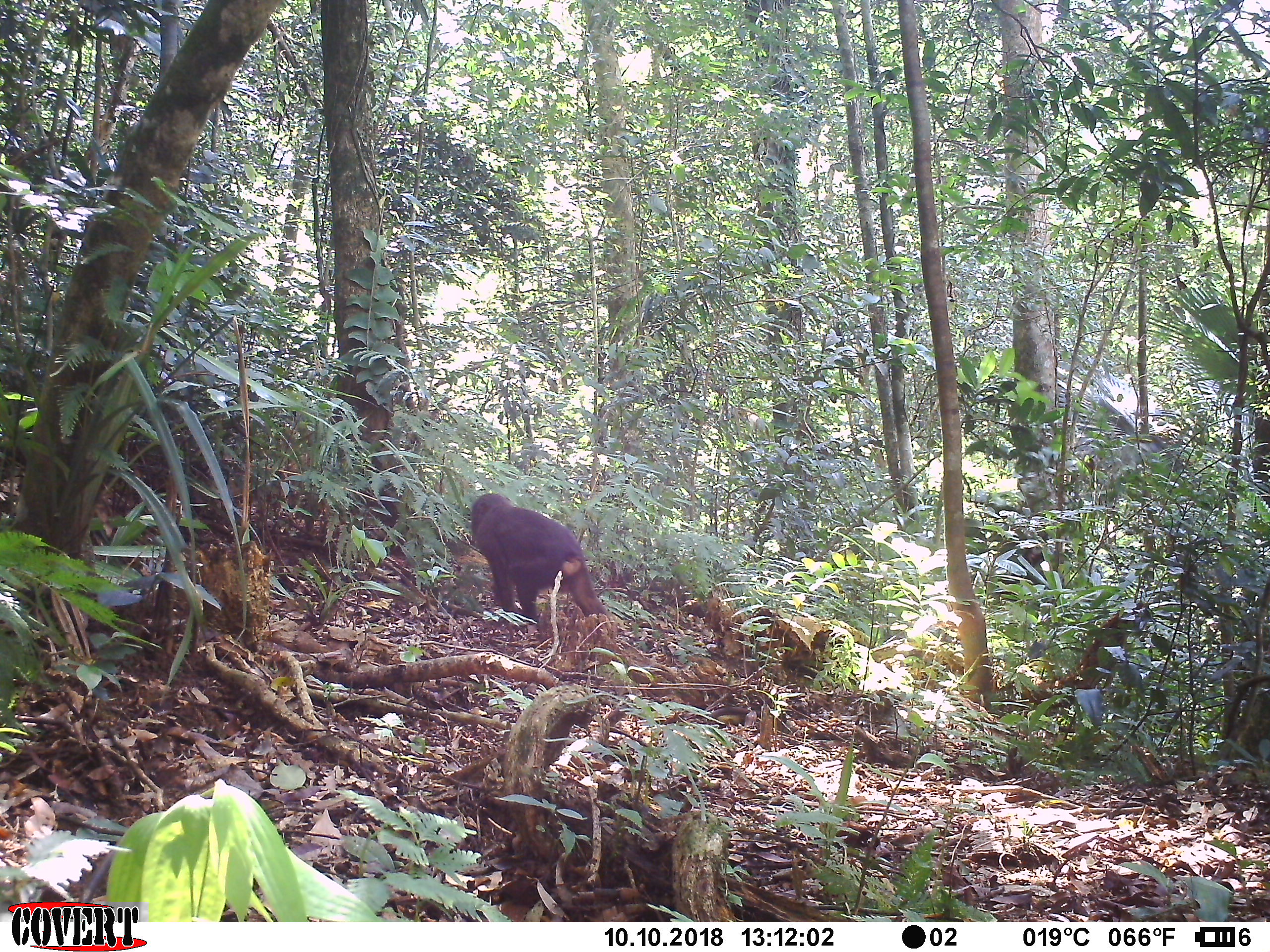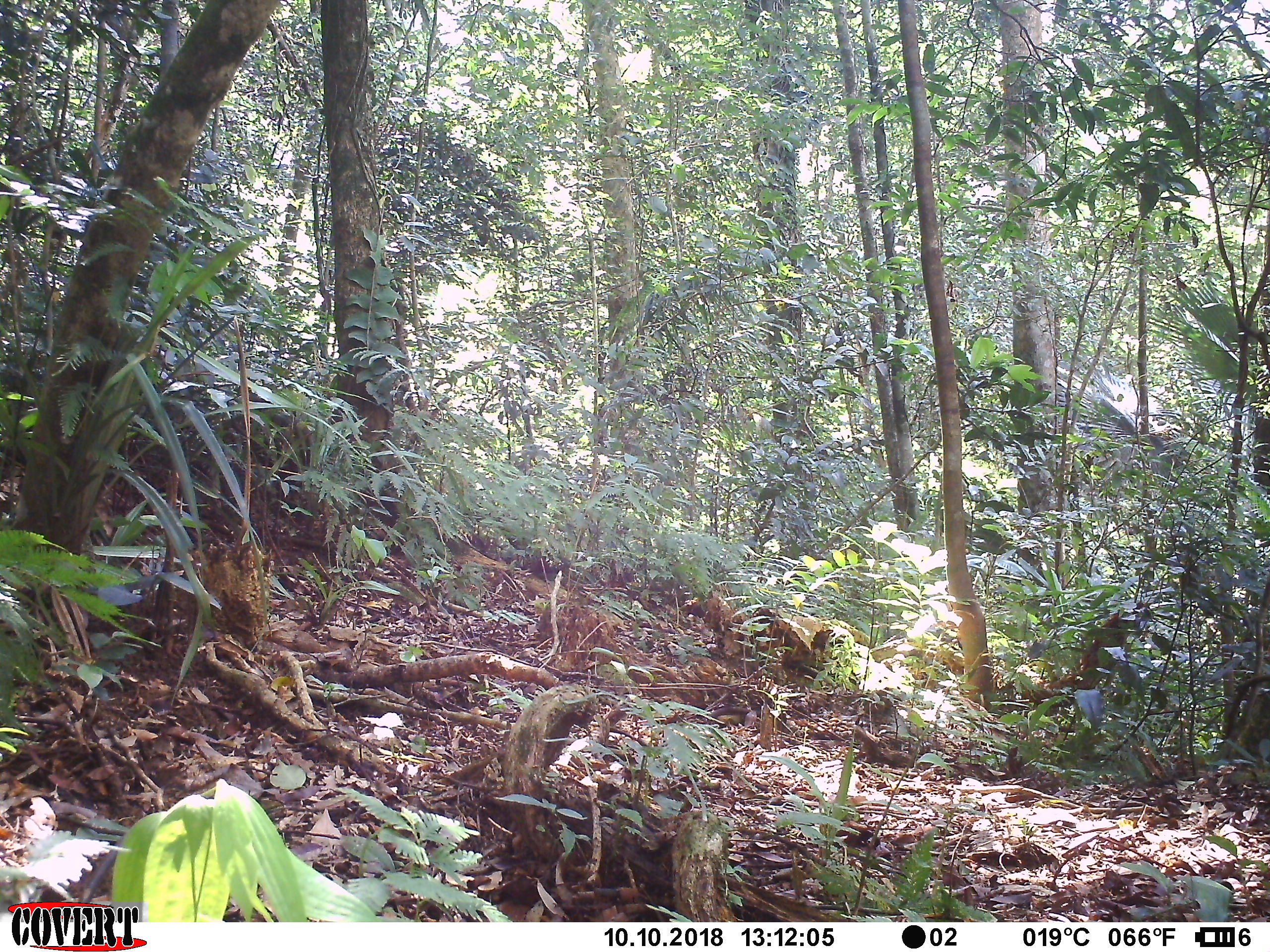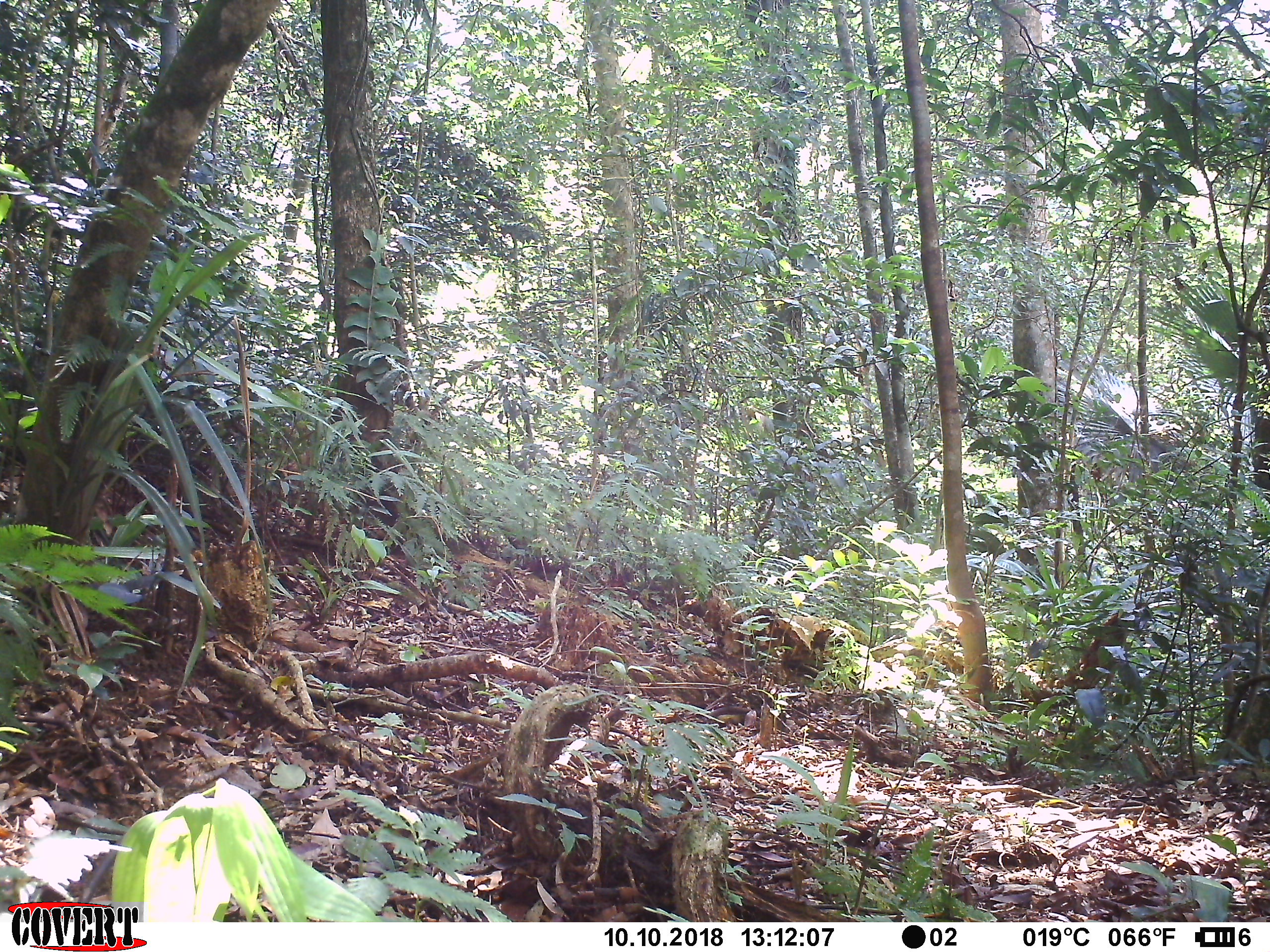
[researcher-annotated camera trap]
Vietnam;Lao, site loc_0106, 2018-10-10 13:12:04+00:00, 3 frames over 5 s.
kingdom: Animalia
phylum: Chordata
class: Mammalia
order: Primates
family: Cercopithecidae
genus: Macaca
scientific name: Macaca arctoides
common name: stump-tailed macaque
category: stump tailed macaque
Stump tailed macaque (stump-tailed macaque) (Macaca arctoides). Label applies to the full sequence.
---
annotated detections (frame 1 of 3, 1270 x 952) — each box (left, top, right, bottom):
stump tailed macaque: (470, 493, 618, 637)